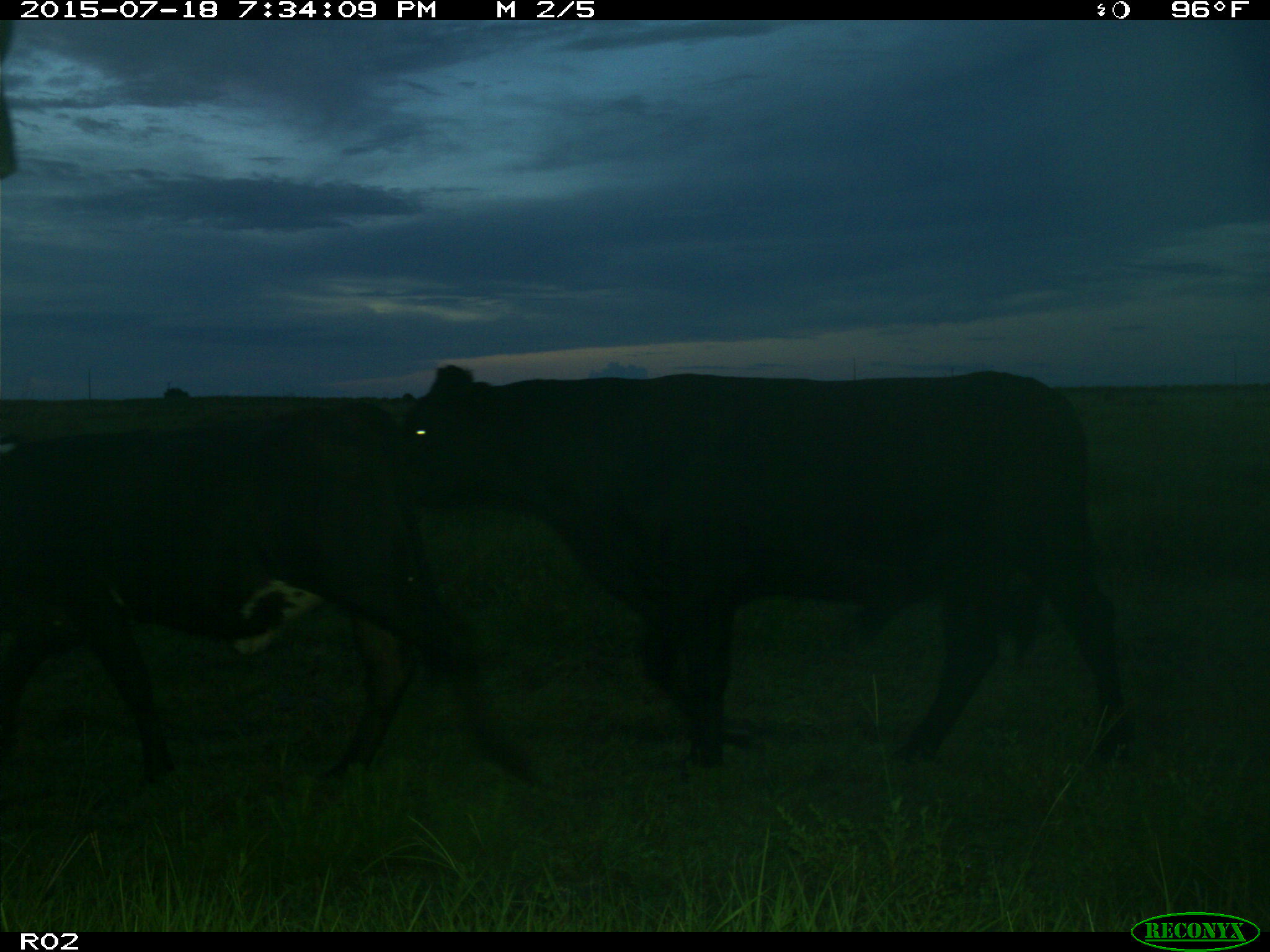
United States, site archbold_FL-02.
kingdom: Animalia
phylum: Chordata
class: Mammalia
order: Artiodactyla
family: Bovidae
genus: Bos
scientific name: Bos taurus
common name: domestic cow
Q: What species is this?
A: Bos taurus (domestic cow).